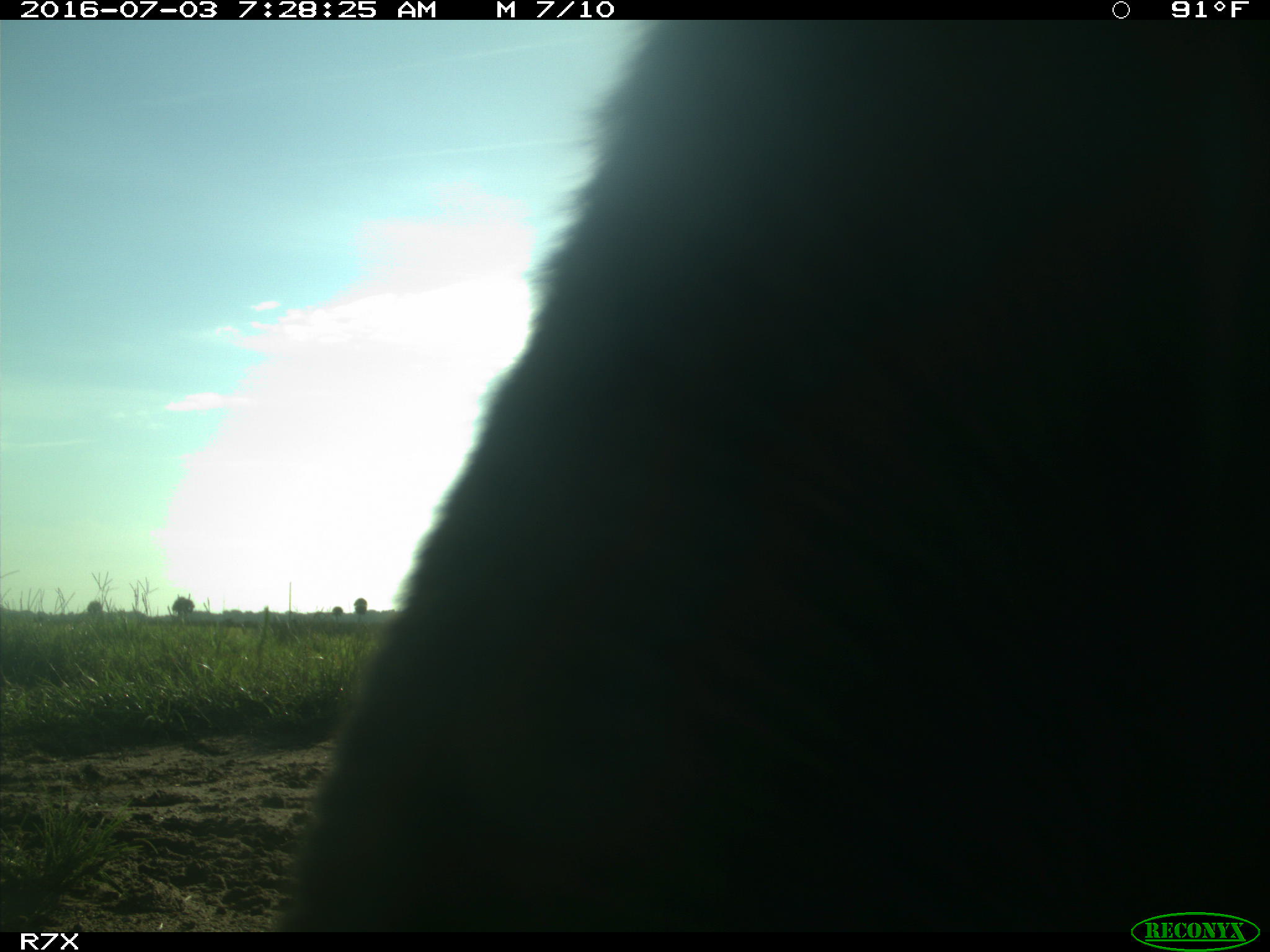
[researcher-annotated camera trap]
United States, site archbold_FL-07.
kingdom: Animalia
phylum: Chordata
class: Mammalia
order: Artiodactyla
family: Bovidae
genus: Bos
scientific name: Bos taurus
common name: domestic cow